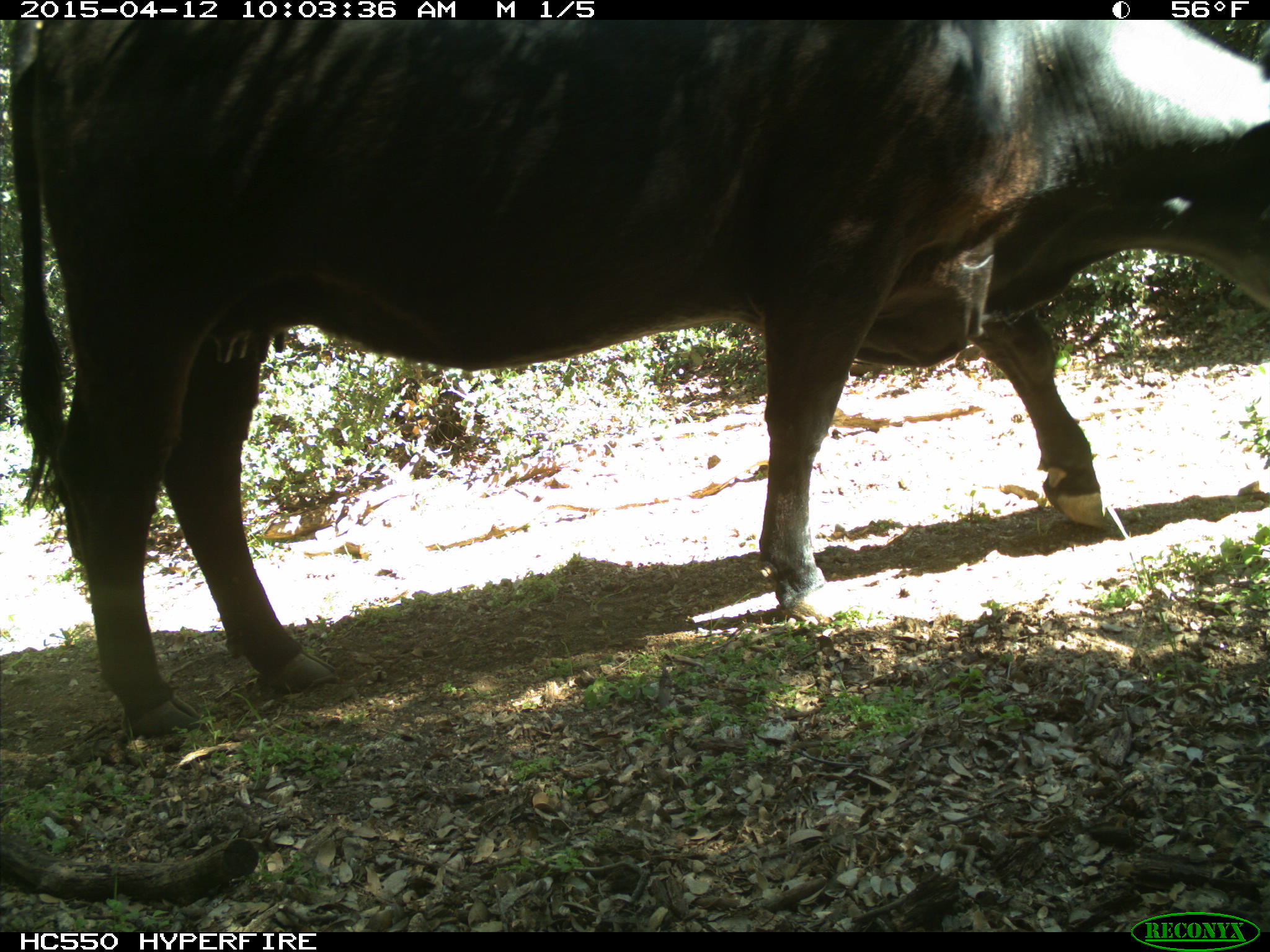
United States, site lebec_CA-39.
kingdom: Animalia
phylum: Chordata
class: Mammalia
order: Artiodactyla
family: Bovidae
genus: Bos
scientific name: Bos taurus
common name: domestic cow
Bos taurus (domestic cow).